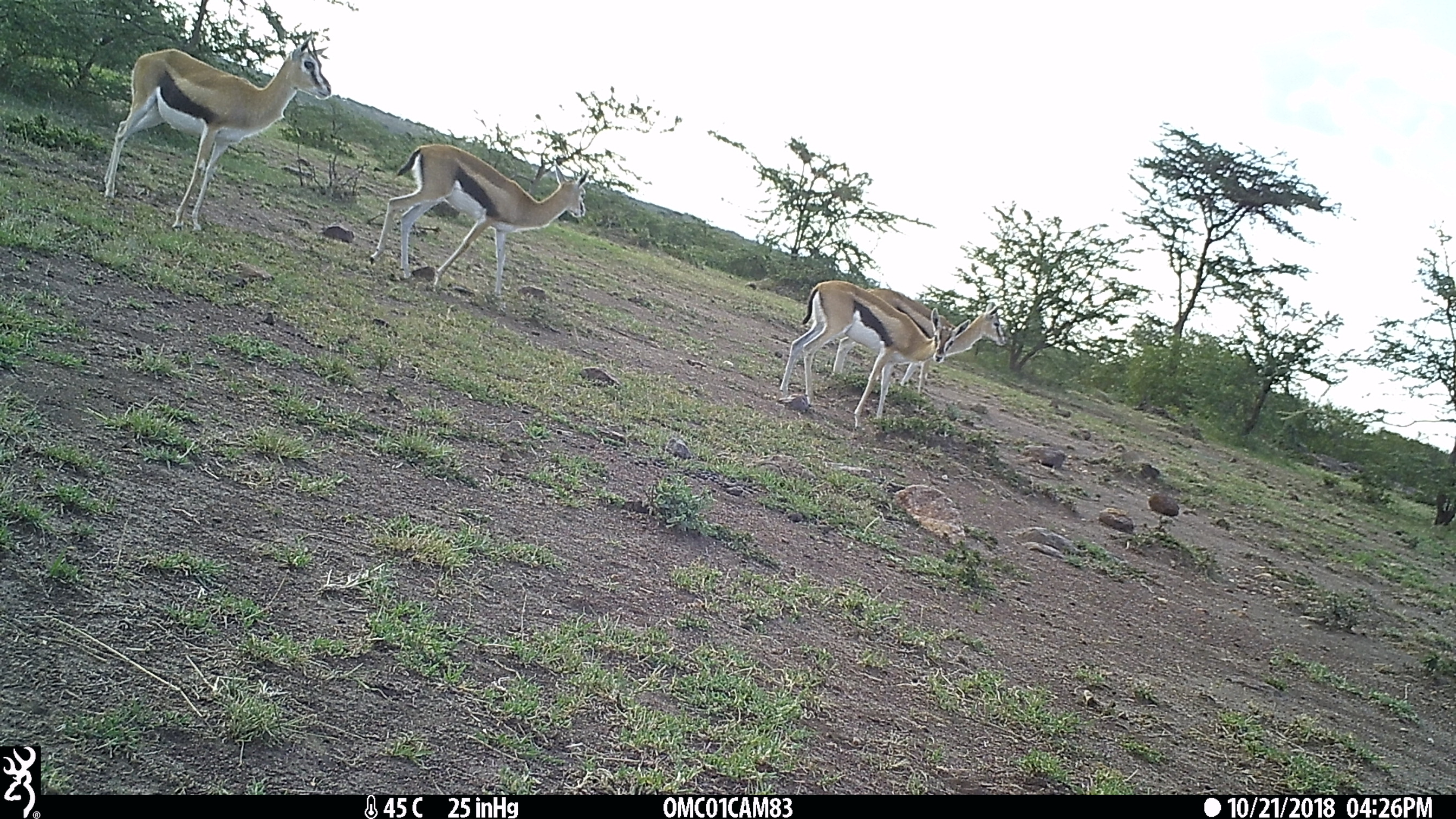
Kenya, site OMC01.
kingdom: Animalia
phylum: Chordata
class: Mammalia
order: Artiodactyla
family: Bovidae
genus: Eudorcas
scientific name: Eudorcas thomsonii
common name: thomon's gazelle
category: gazelle thomsons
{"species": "gazelle thomsons (thomon's gazelle) (Eudorcas thomsonii)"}